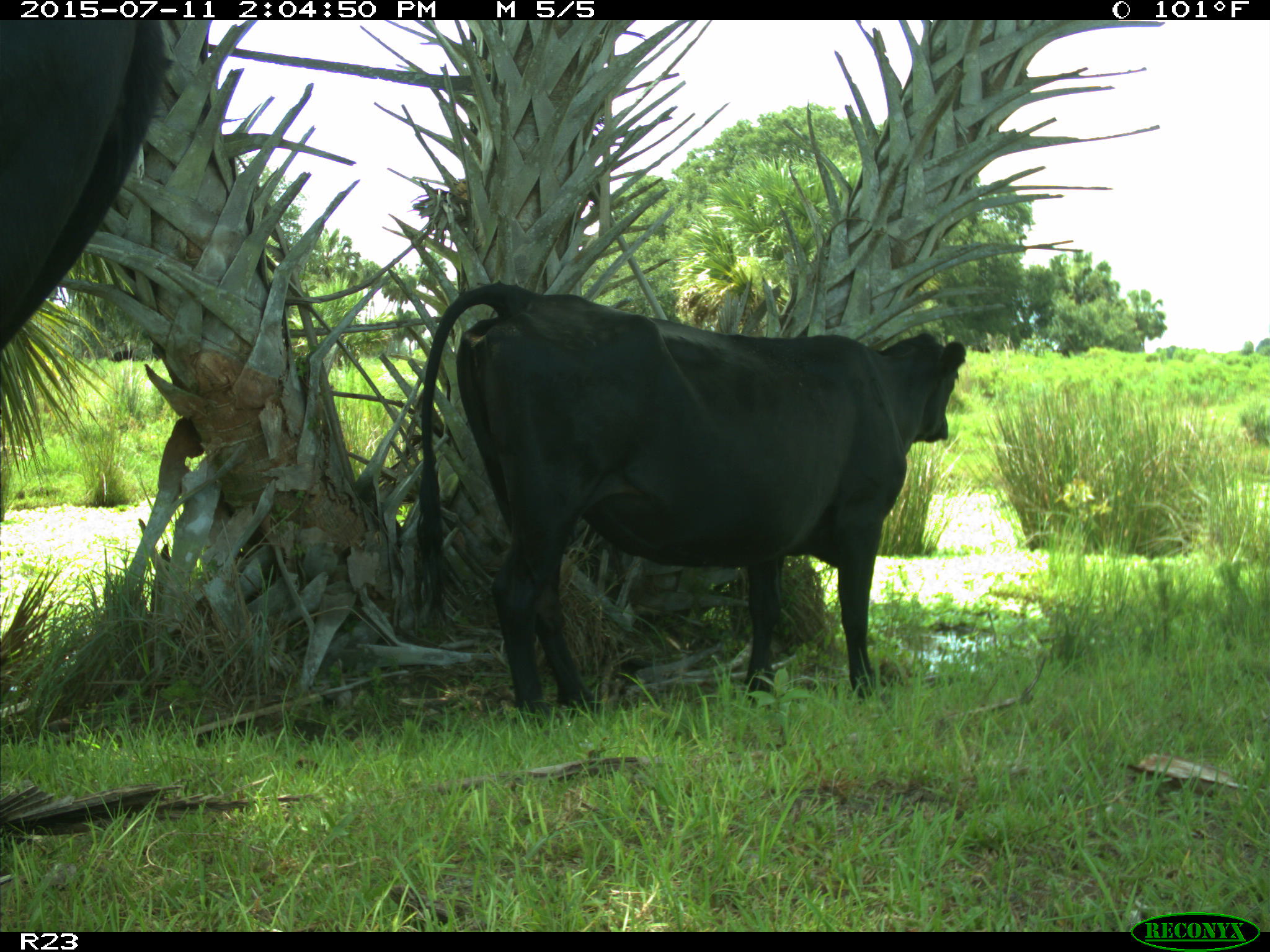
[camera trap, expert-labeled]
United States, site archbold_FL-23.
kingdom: Animalia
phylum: Chordata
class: Mammalia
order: Artiodactyla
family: Bovidae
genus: Bos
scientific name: Bos taurus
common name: domestic cow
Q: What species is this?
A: Bos taurus (domestic cow).